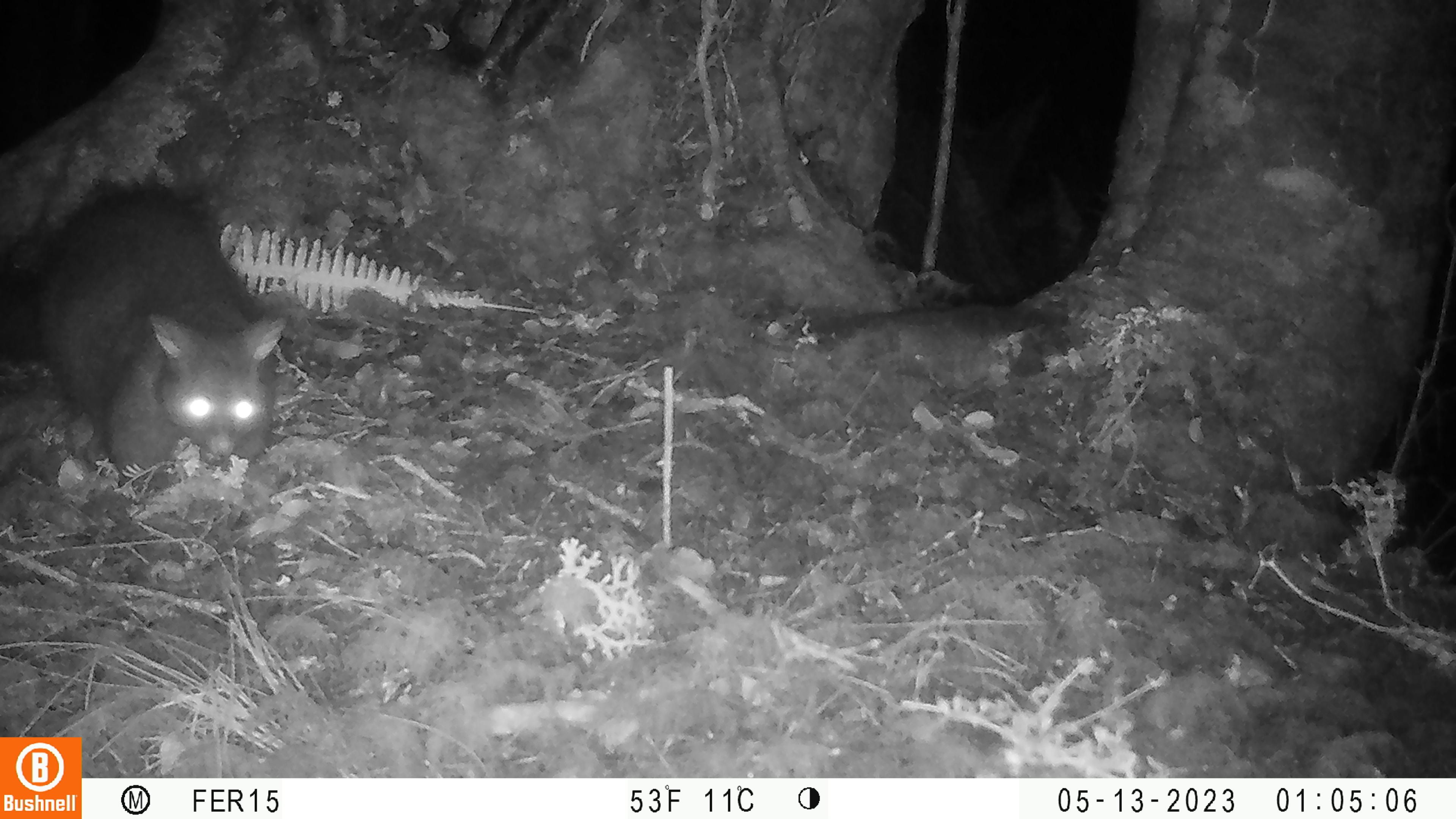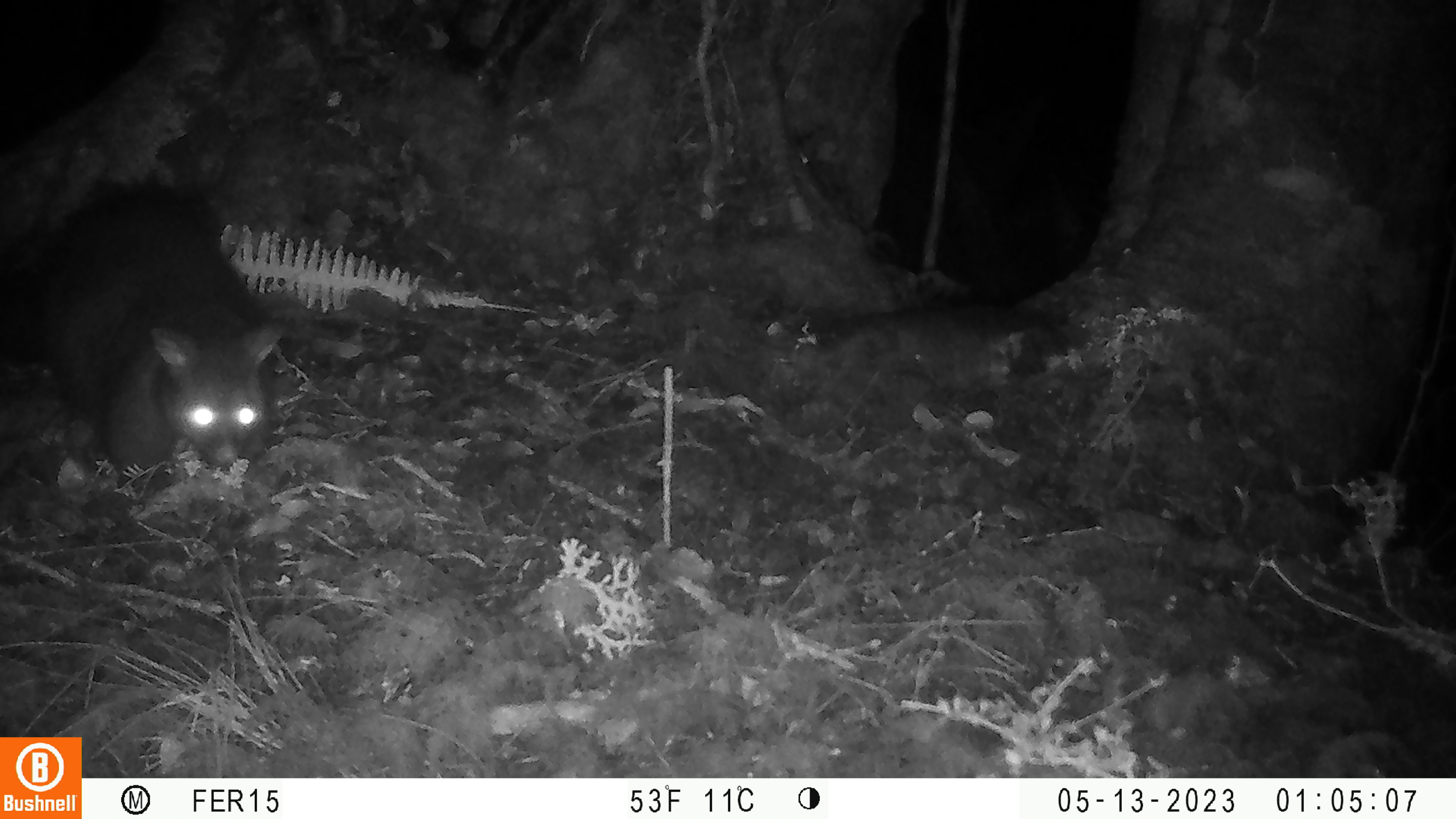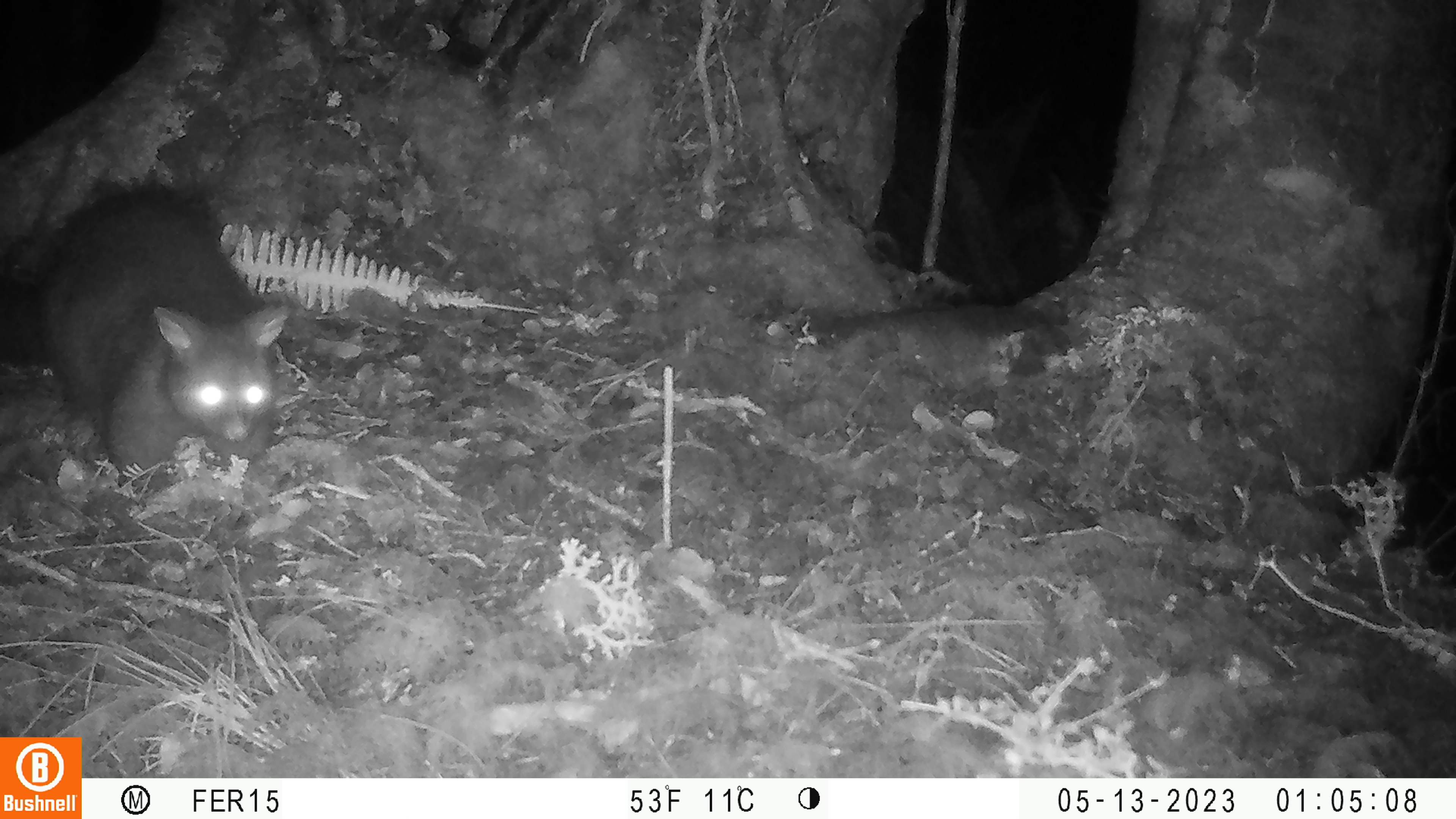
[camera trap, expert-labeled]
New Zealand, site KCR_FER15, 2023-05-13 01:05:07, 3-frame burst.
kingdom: Animalia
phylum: Chordata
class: Mammalia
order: Diprotodontia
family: Phalangeridae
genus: Trichosurus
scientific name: Trichosurus vulpecula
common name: common brushtail possum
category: possum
Possum (common brushtail possum) (Trichosurus vulpecula).